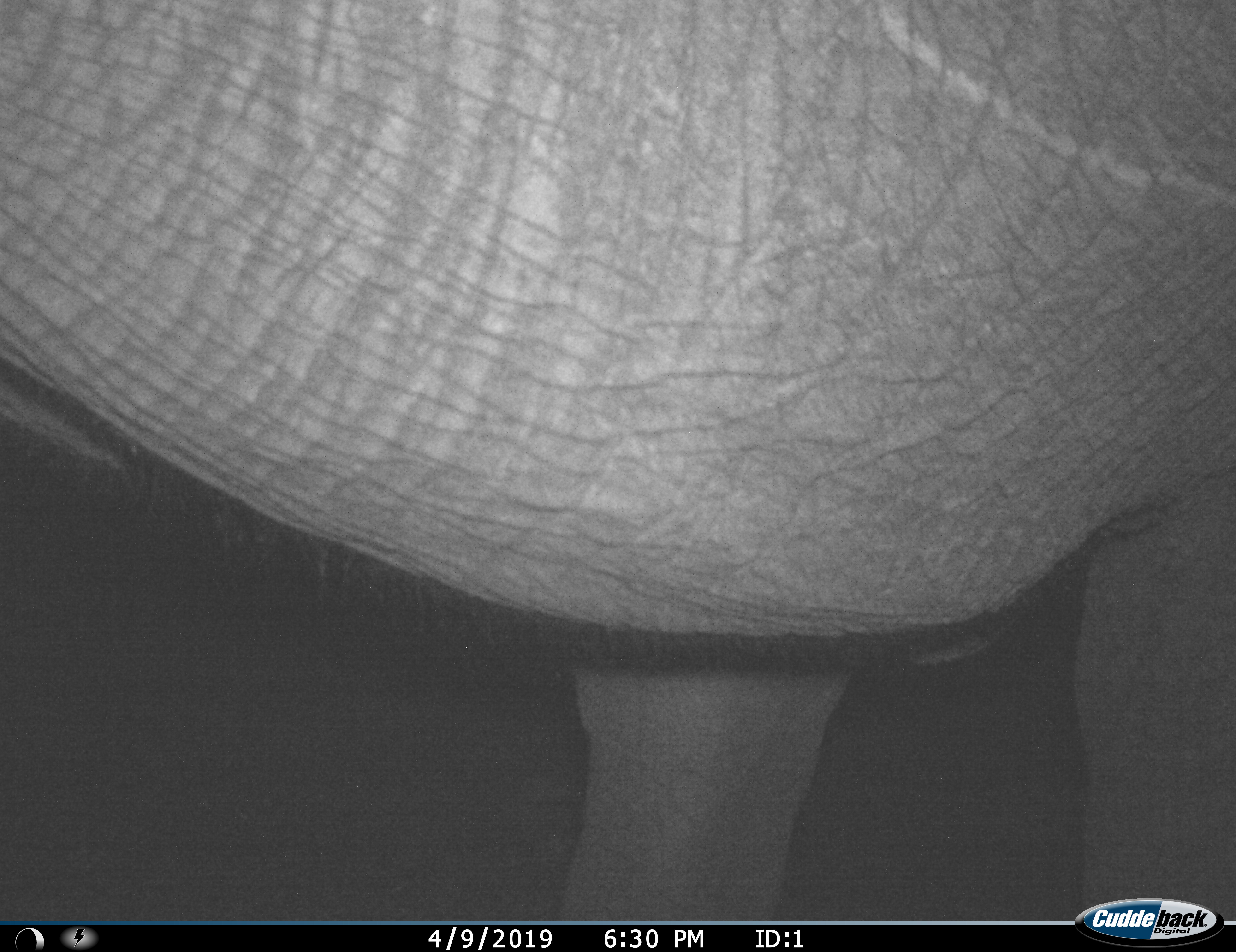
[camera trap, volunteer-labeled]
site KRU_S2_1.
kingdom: Animalia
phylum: Chordata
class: Mammalia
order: Proboscidea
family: Elephantidae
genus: Loxodonta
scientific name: Loxodonta africana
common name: african bush elephant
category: elephant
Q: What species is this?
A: Elephant (african bush elephant) (Loxodonta africana).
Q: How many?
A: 1.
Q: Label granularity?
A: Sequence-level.